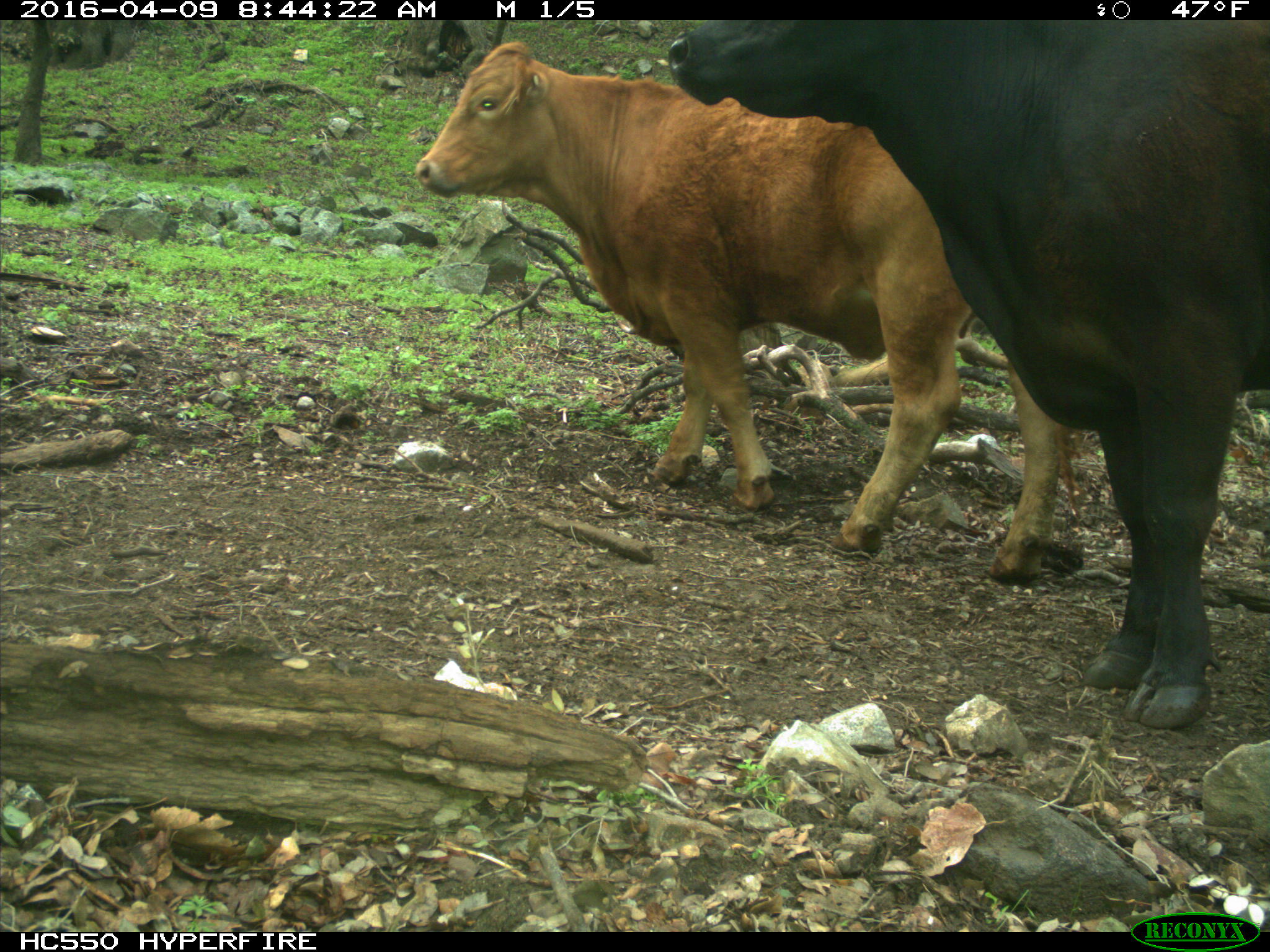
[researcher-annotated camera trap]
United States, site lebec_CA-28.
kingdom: Animalia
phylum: Chordata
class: Mammalia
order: Artiodactyla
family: Bovidae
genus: Bos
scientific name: Bos taurus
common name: domestic cow